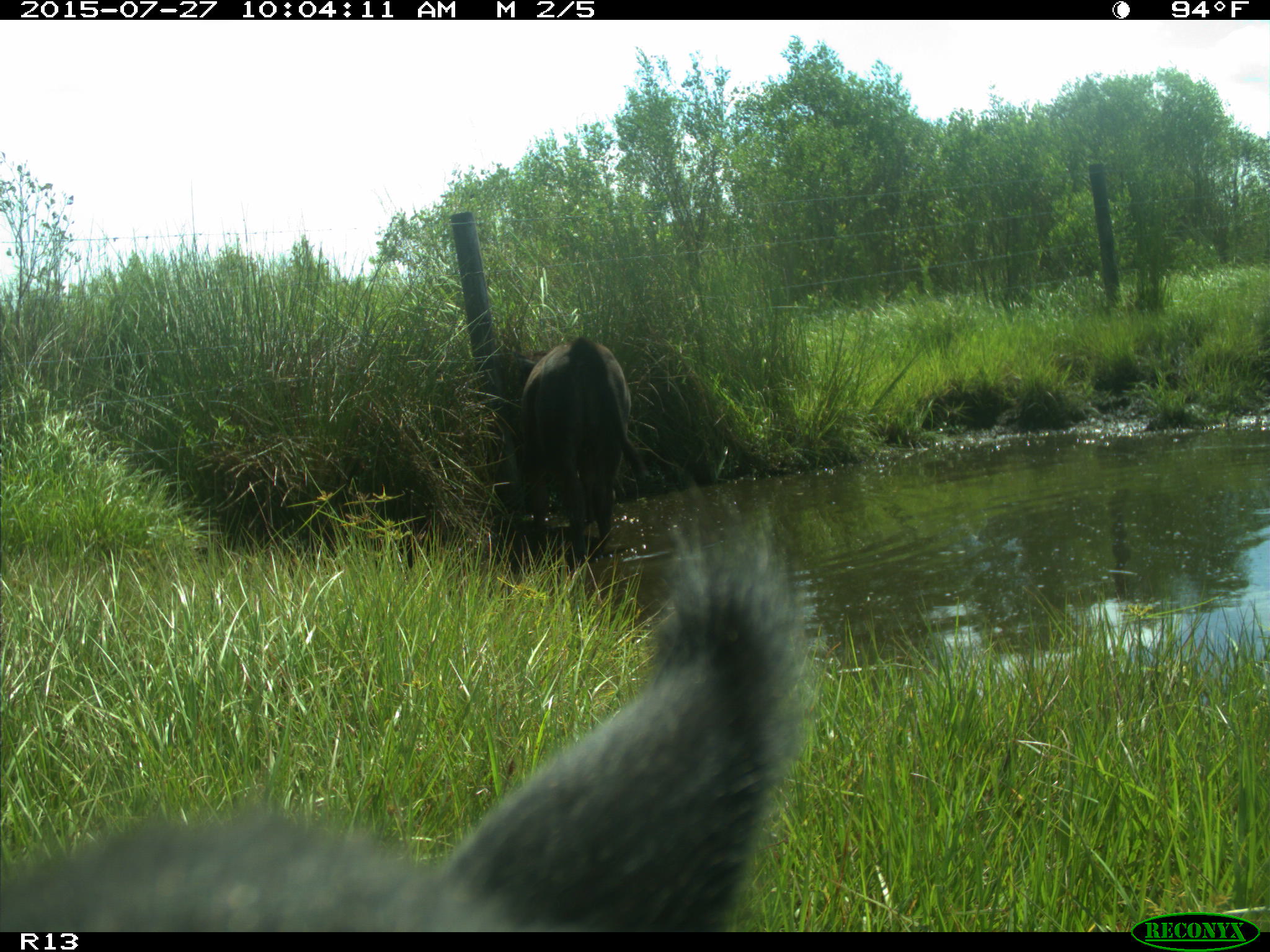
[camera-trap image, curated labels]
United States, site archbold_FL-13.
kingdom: Animalia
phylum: Chordata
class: Mammalia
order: Artiodactyla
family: Bovidae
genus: Bos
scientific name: Bos taurus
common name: domestic cow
Bos taurus (domestic cow).